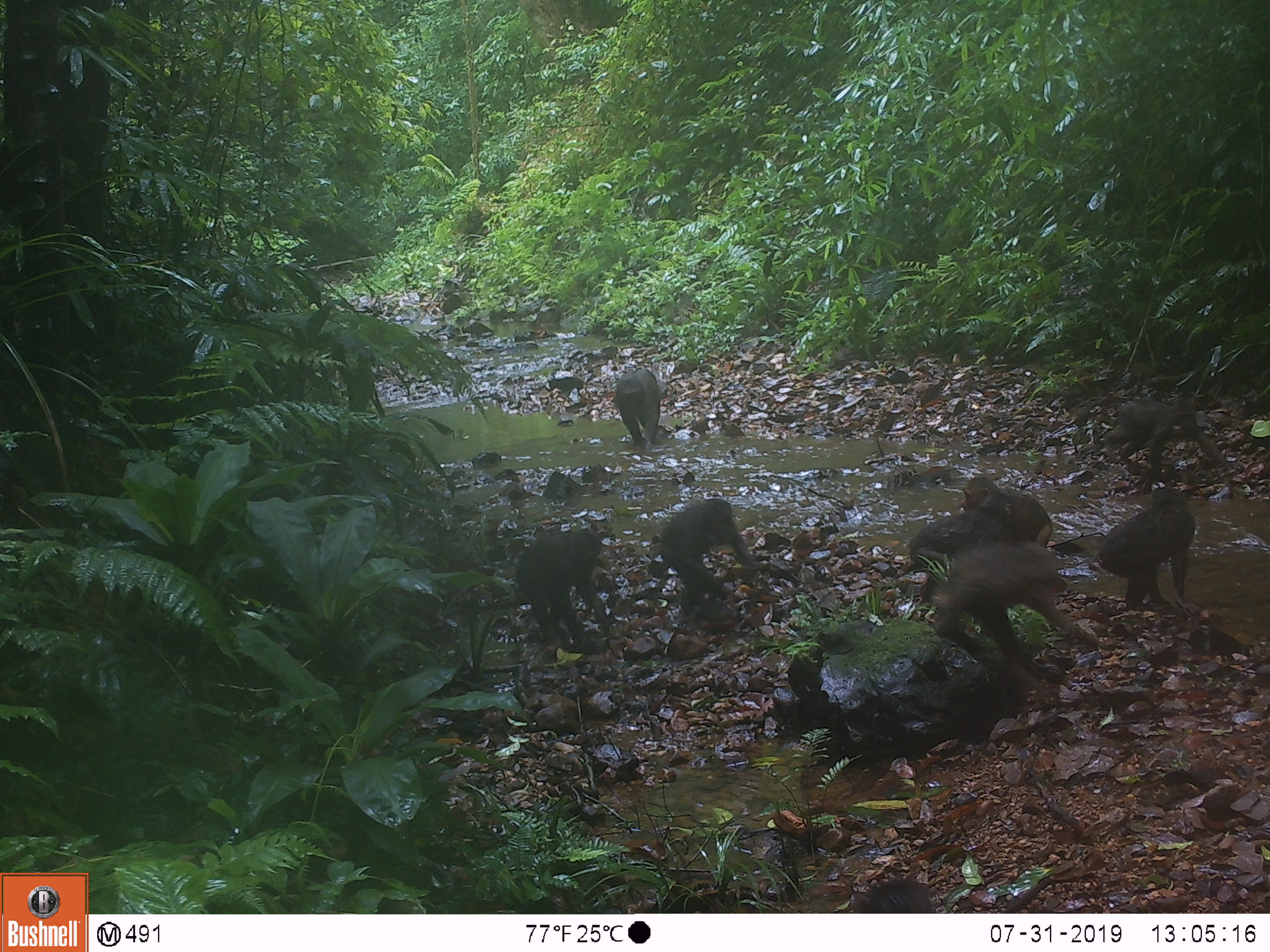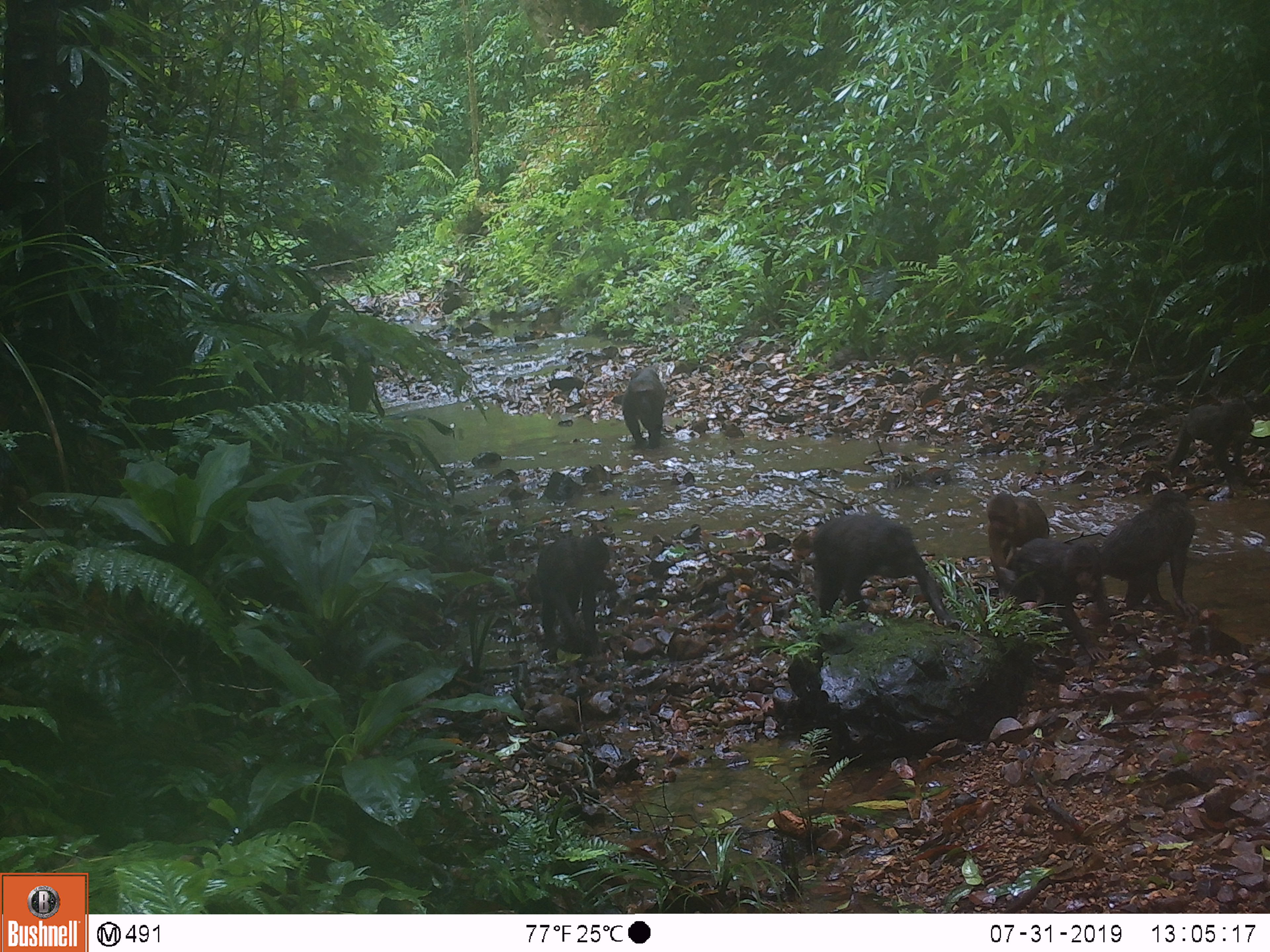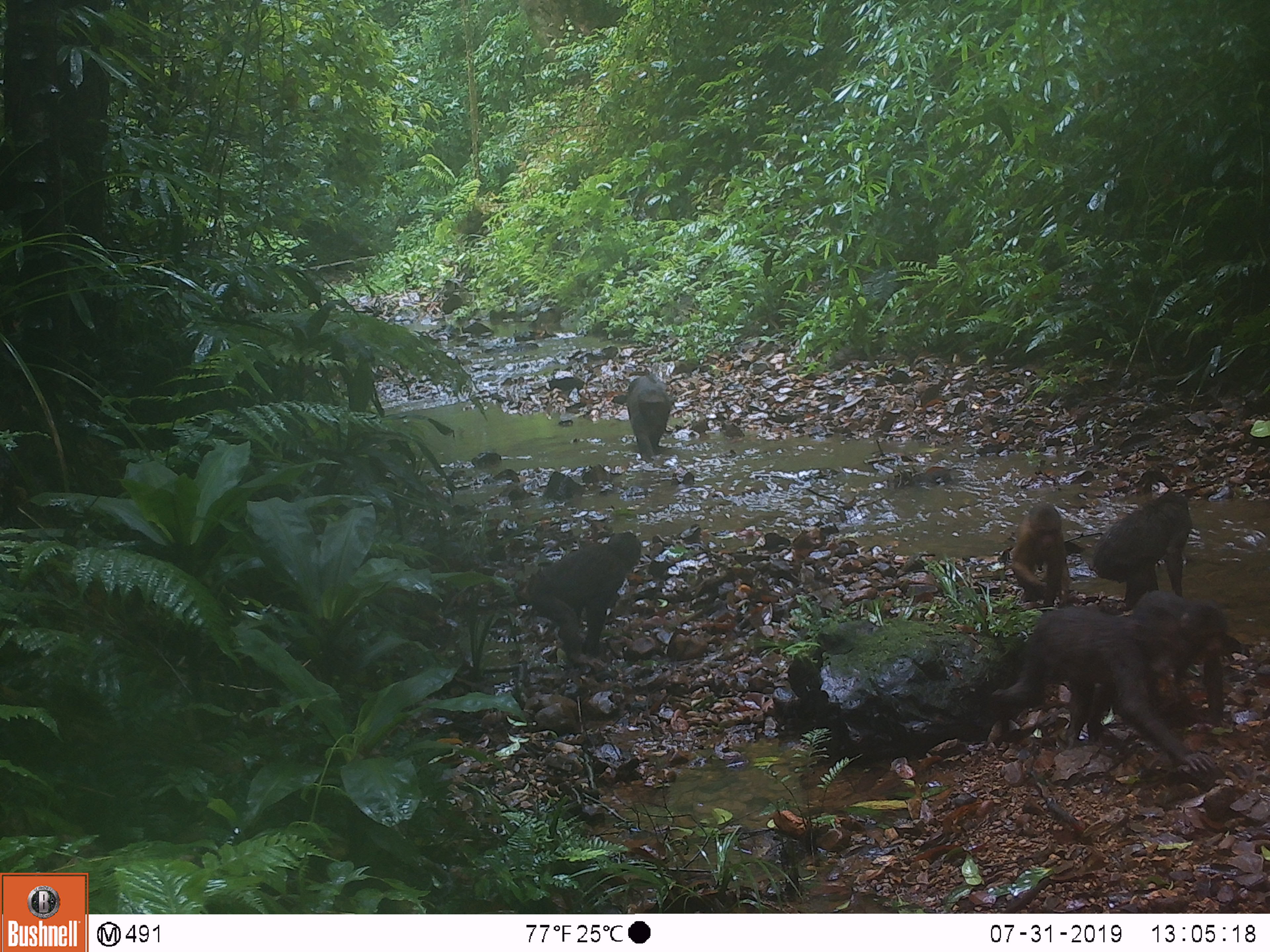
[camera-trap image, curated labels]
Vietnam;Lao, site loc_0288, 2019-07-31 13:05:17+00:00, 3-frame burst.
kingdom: Animalia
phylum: Chordata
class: Mammalia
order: Primates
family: Cercopithecidae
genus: Macaca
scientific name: Macaca arctoides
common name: stump-tailed macaque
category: stump tailed macaque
Stump tailed macaque (stump-tailed macaque) (Macaca arctoides). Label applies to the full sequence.